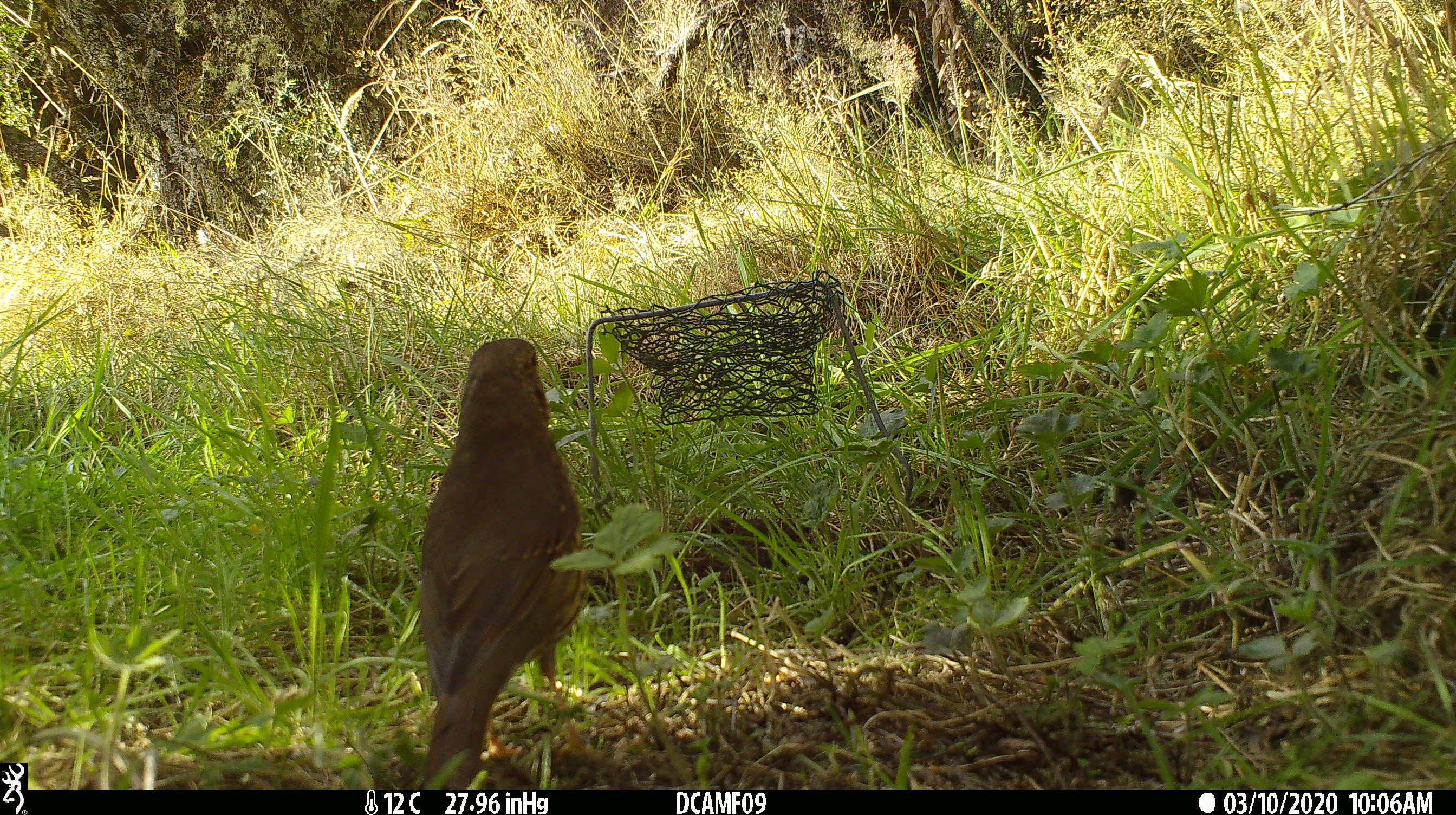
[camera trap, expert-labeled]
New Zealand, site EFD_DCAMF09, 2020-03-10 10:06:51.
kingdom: Animalia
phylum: Chordata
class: Aves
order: Passeriformes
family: Turdidae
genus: Turdus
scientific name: Turdus philomelos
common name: song thrush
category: thrush